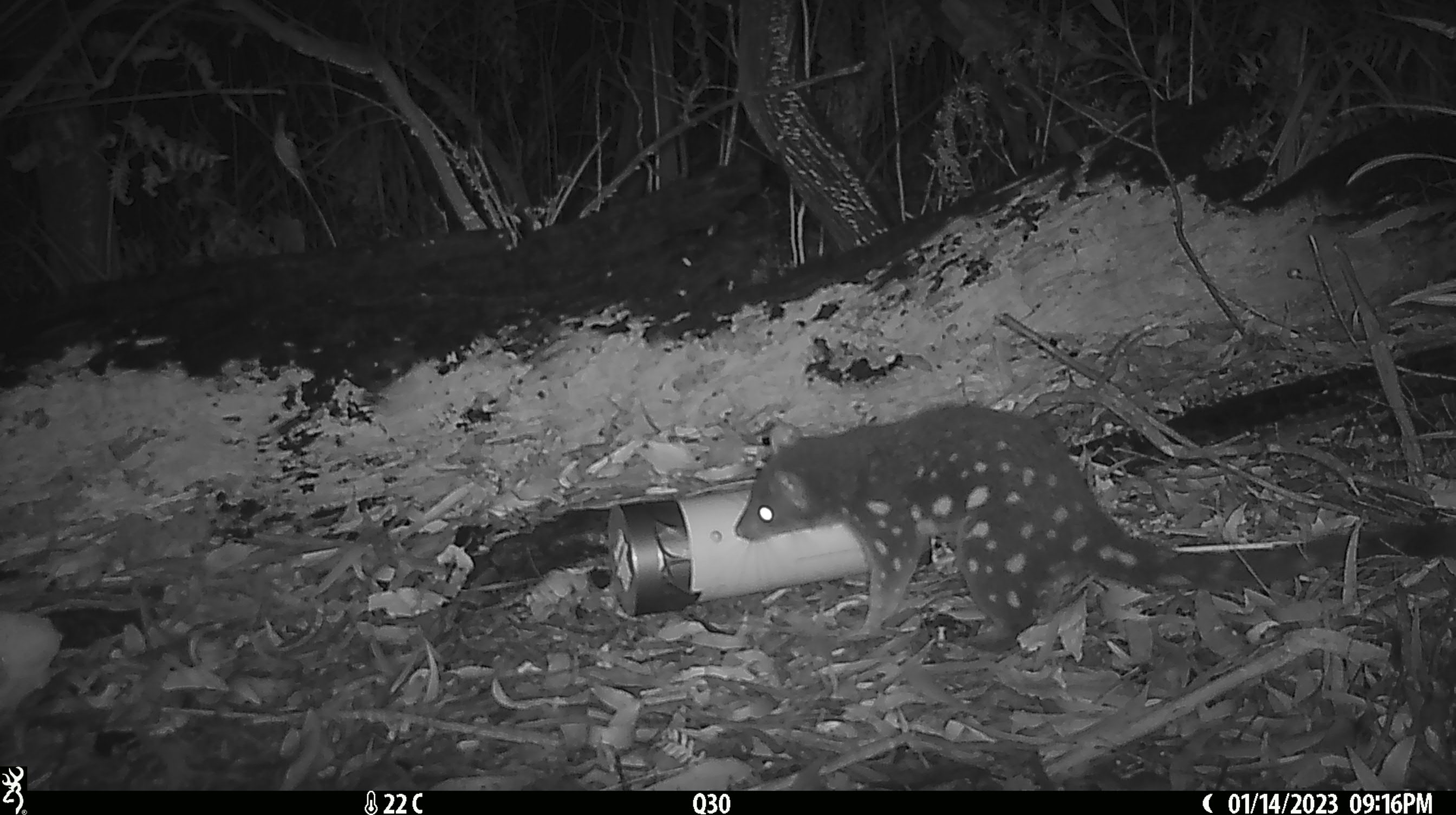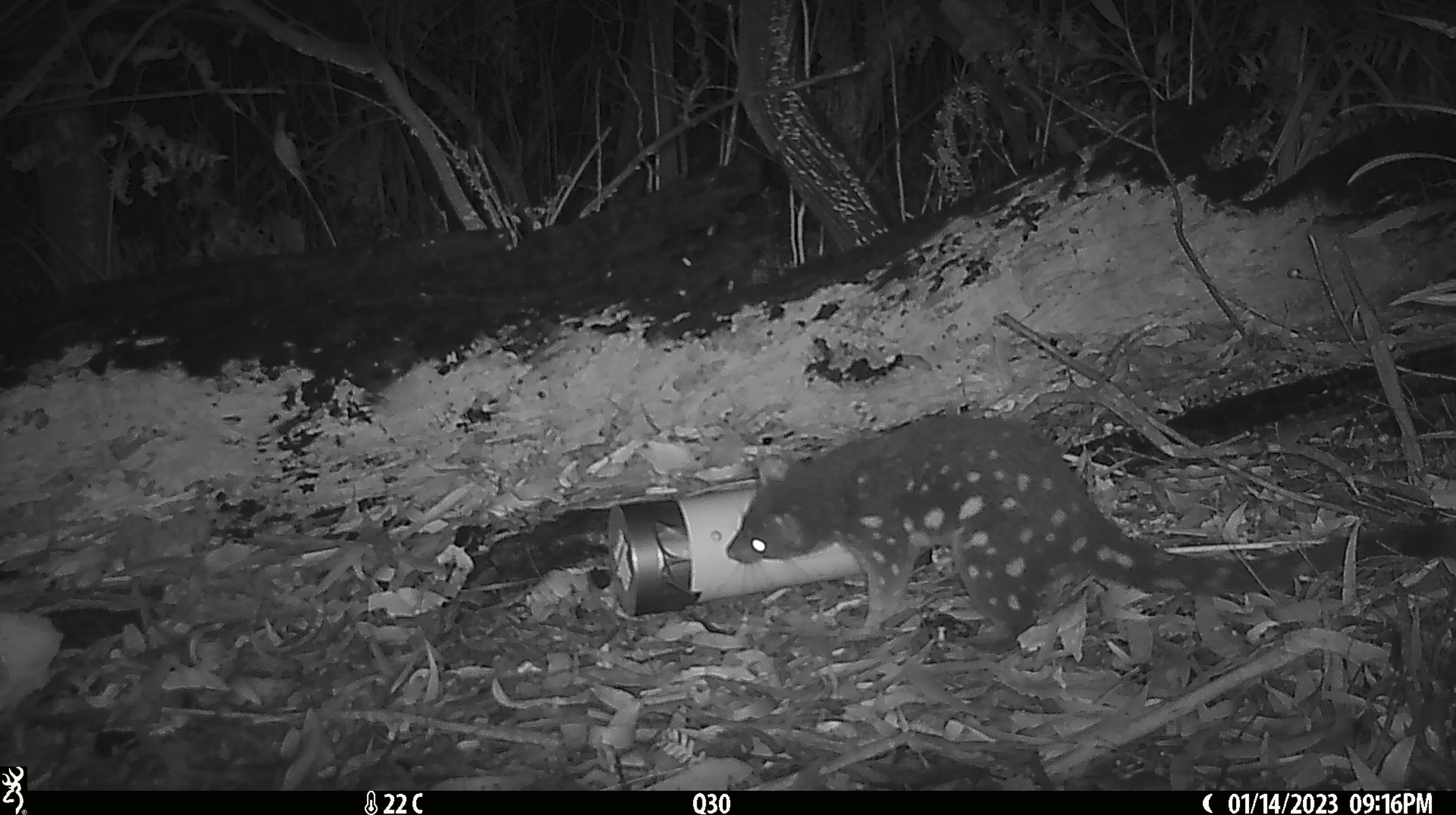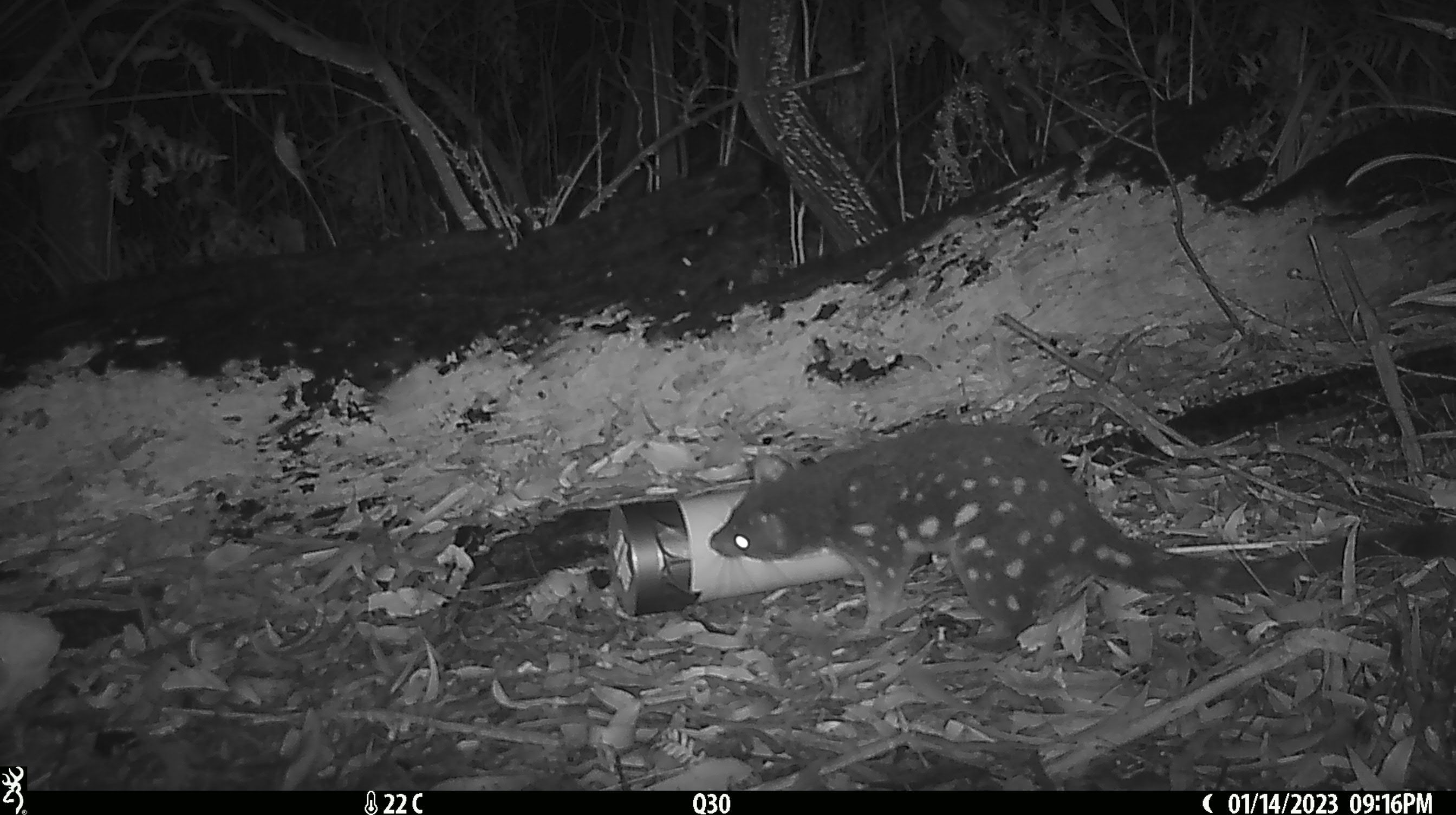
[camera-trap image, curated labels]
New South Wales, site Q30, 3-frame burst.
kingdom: Animalia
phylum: Chordata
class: Mammalia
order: Dasyuromorphia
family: Dasyuridae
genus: Dasyurus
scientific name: Dasyurus maculatus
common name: spotted-tailed quoll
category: quoll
Quoll (spotted-tailed quoll) (Dasyurus maculatus).